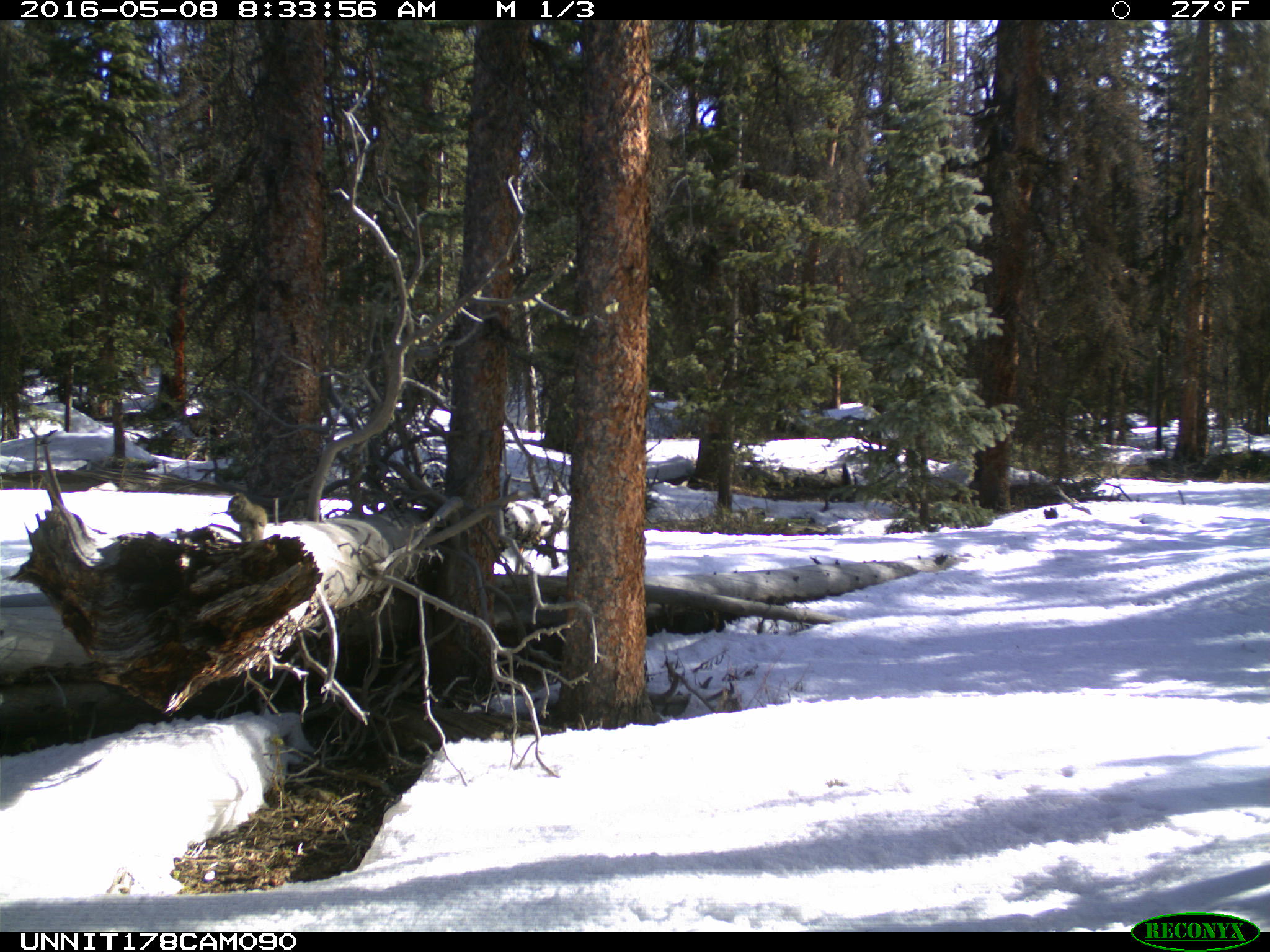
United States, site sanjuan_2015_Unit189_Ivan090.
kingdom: Animalia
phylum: Chordata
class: Mammalia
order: Rodentia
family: Sciuridae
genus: Tamiasciurus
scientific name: Tamiasciurus hudsonicus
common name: american red squirrel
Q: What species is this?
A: Tamiasciurus hudsonicus (american red squirrel).